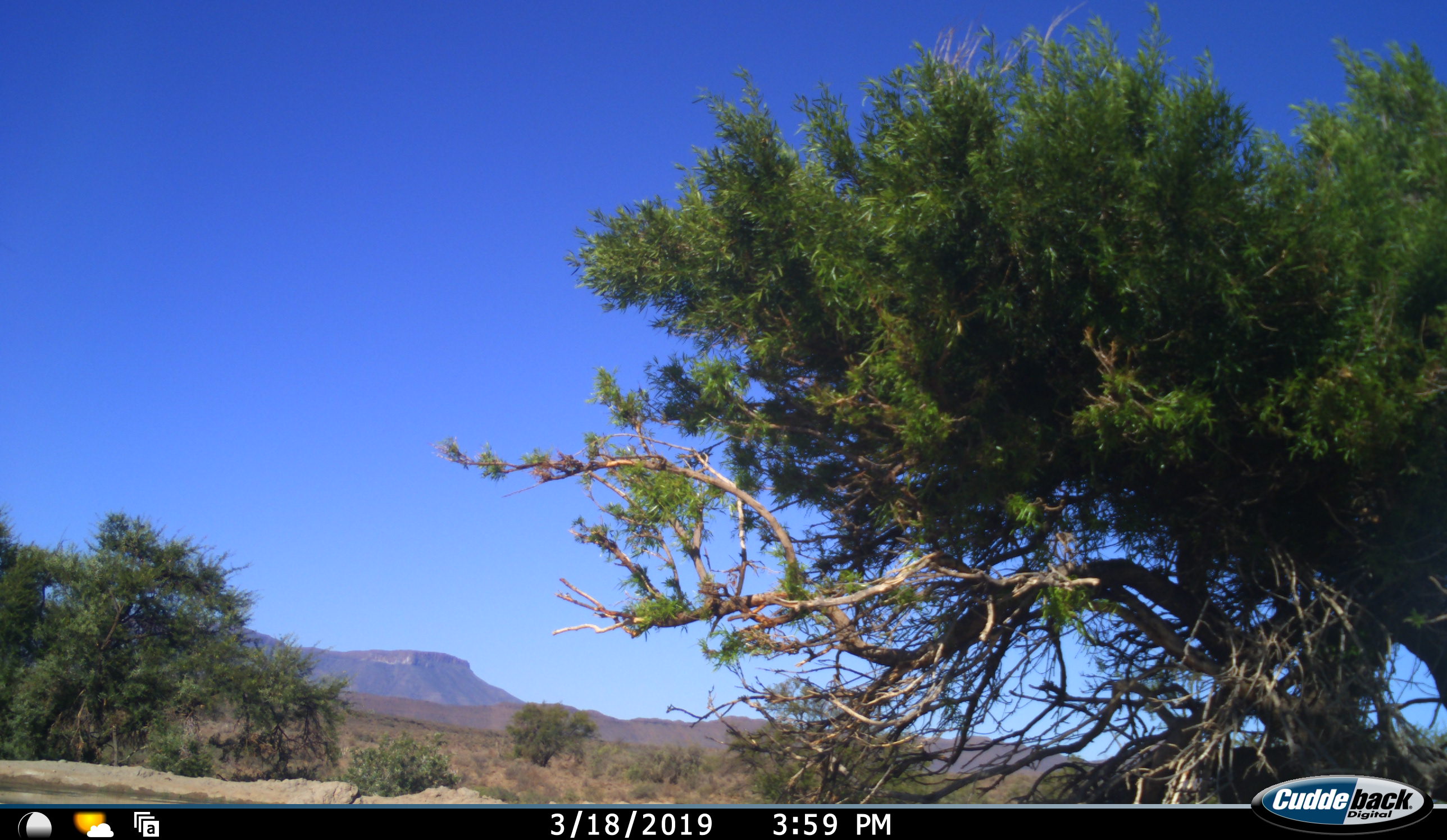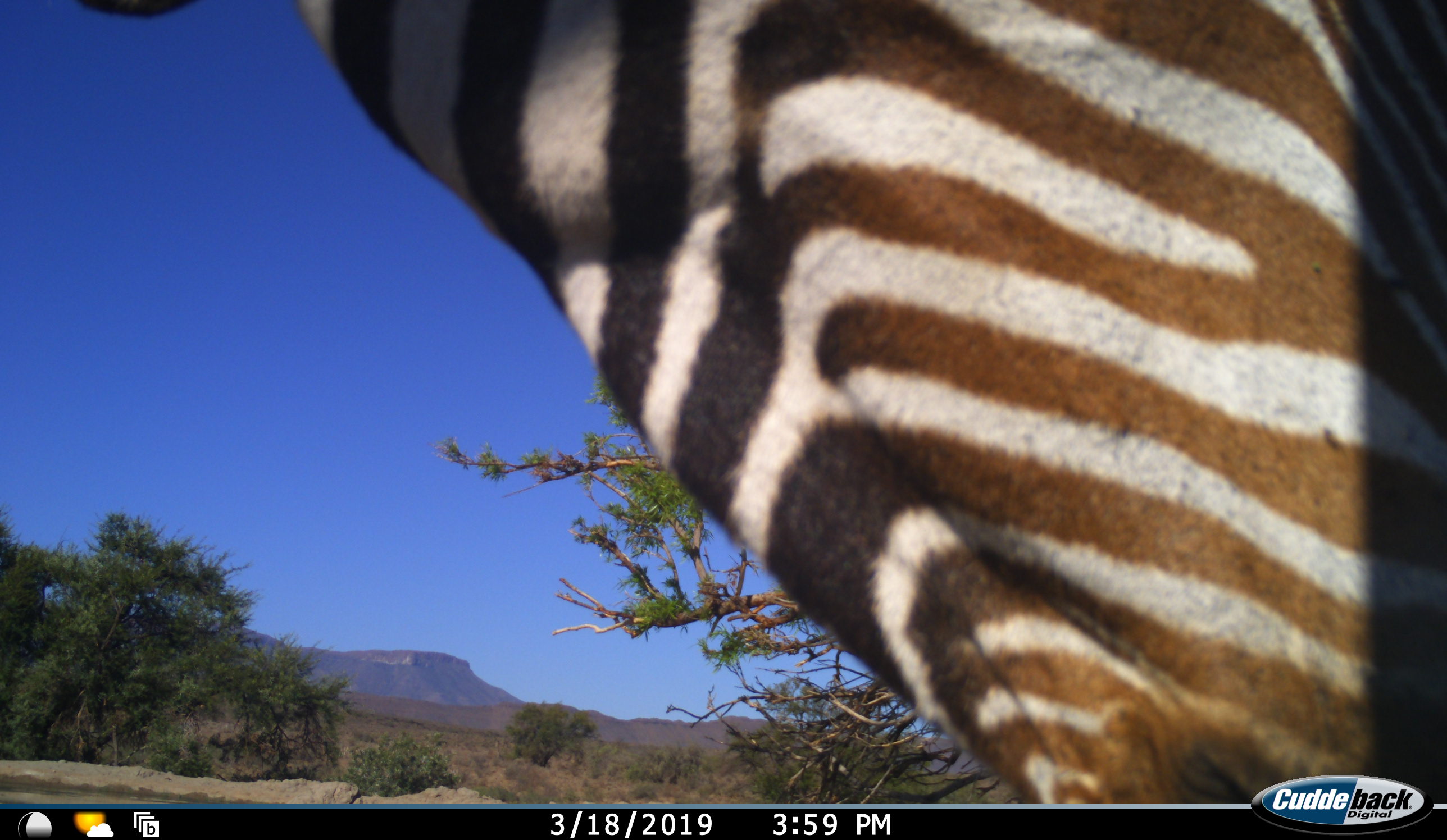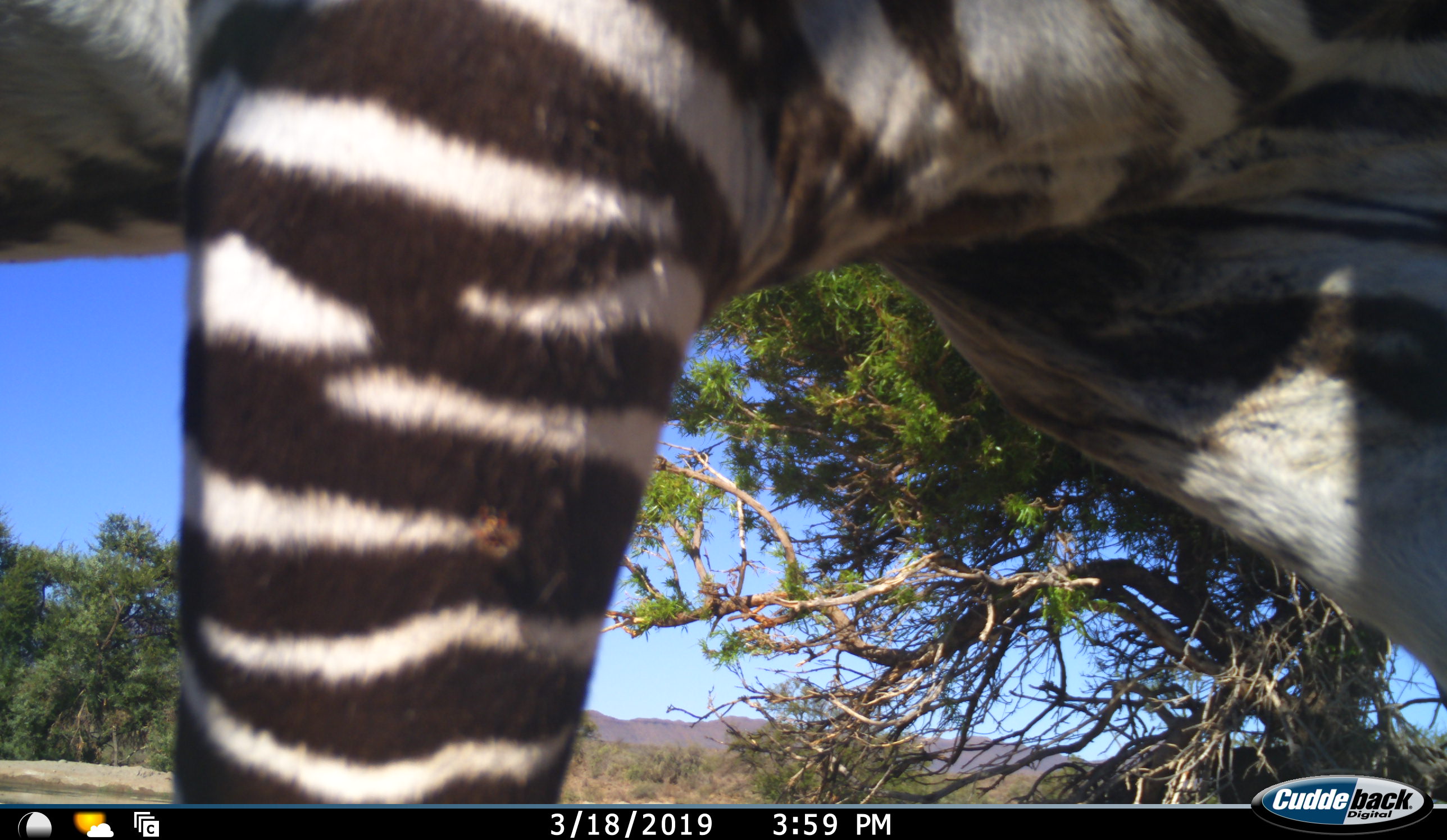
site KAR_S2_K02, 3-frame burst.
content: unidentified animal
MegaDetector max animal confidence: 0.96